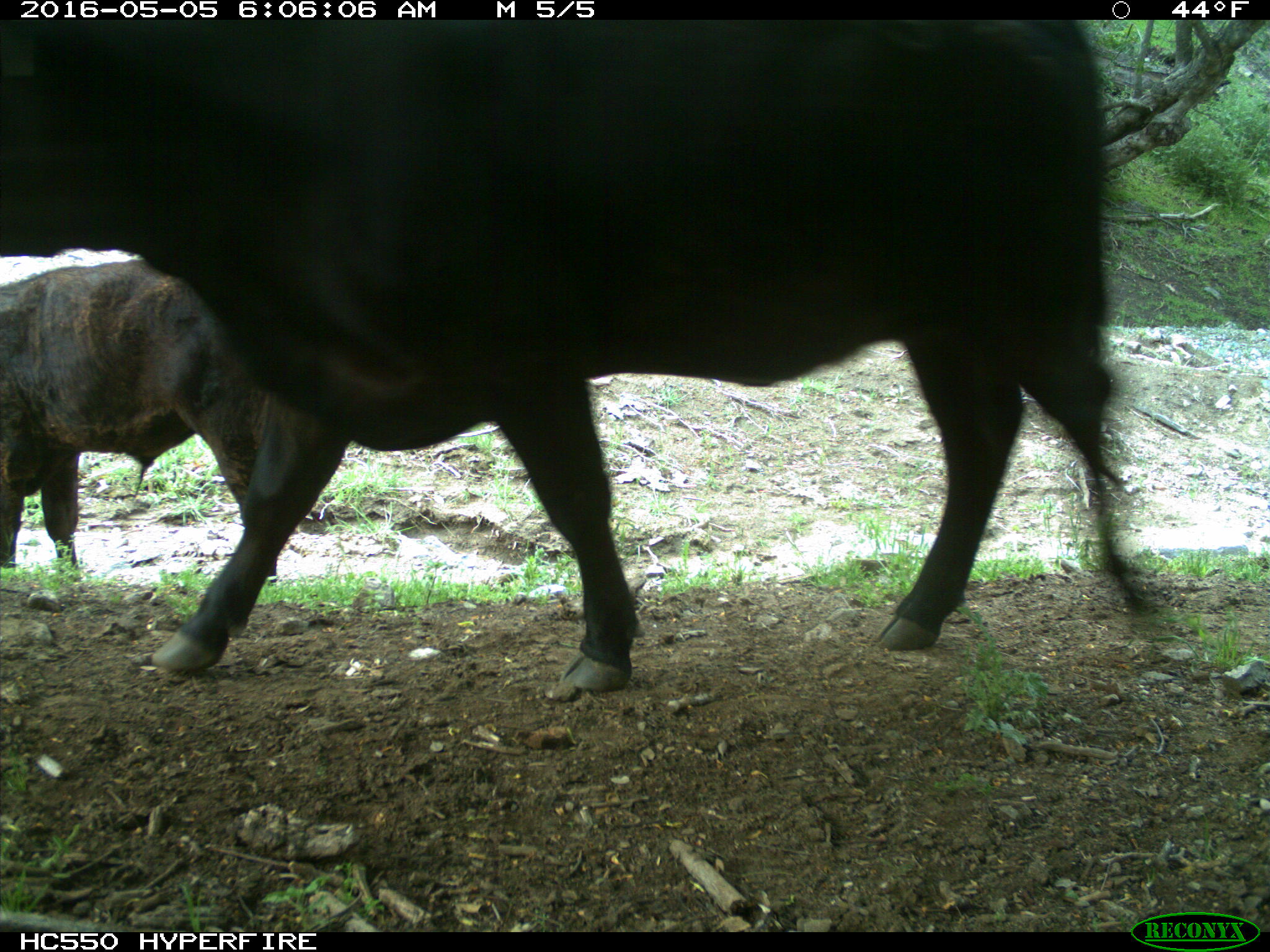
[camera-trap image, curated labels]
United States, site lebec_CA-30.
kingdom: Animalia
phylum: Chordata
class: Mammalia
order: Artiodactyla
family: Bovidae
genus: Bos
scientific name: Bos taurus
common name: domestic cow